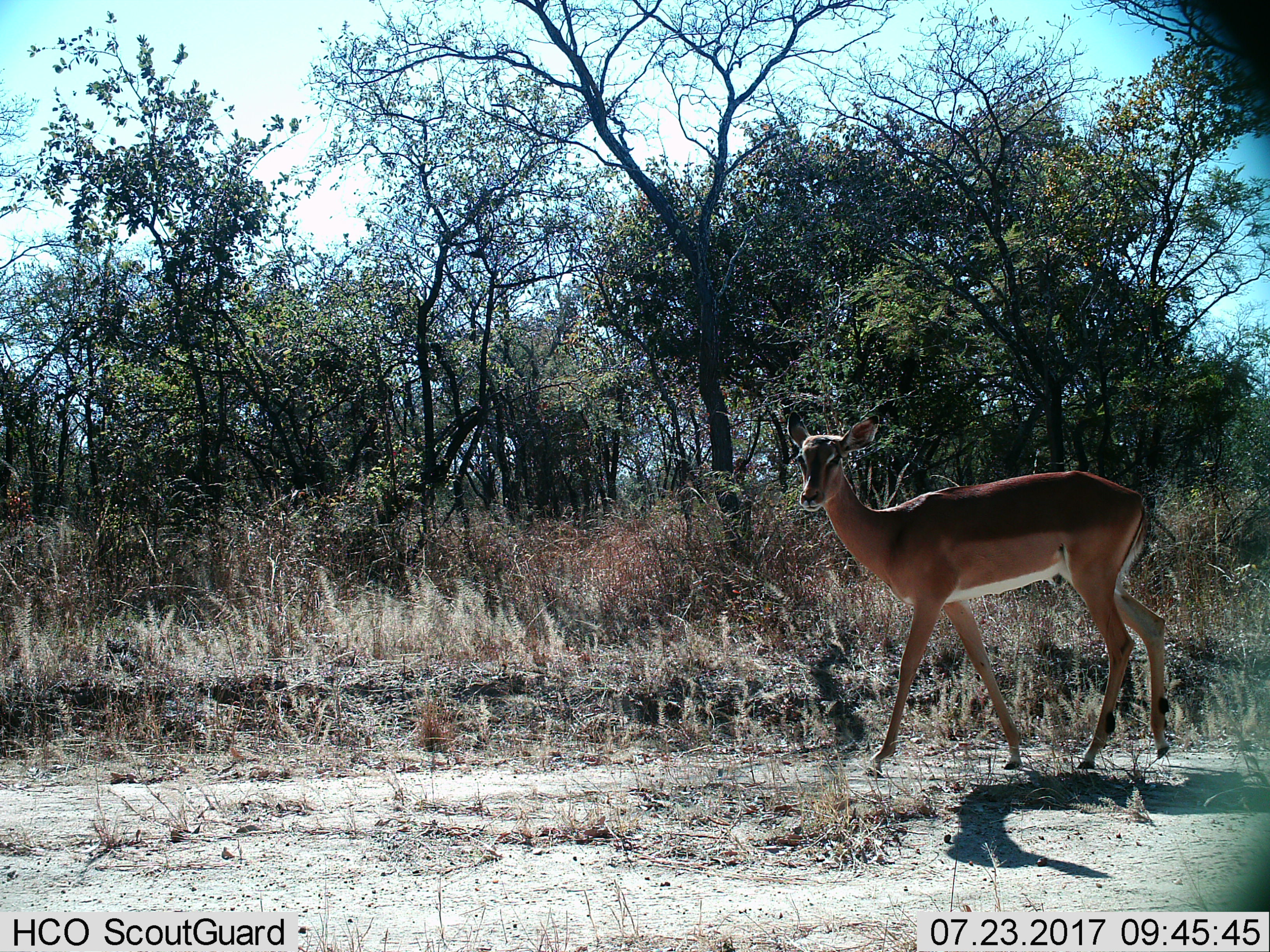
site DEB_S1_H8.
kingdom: Animalia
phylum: Chordata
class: Mammalia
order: Artiodactyla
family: Bovidae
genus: Aepyceros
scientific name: Aepyceros melampus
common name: impala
Impala (Aepyceros melampus), count 1. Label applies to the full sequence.